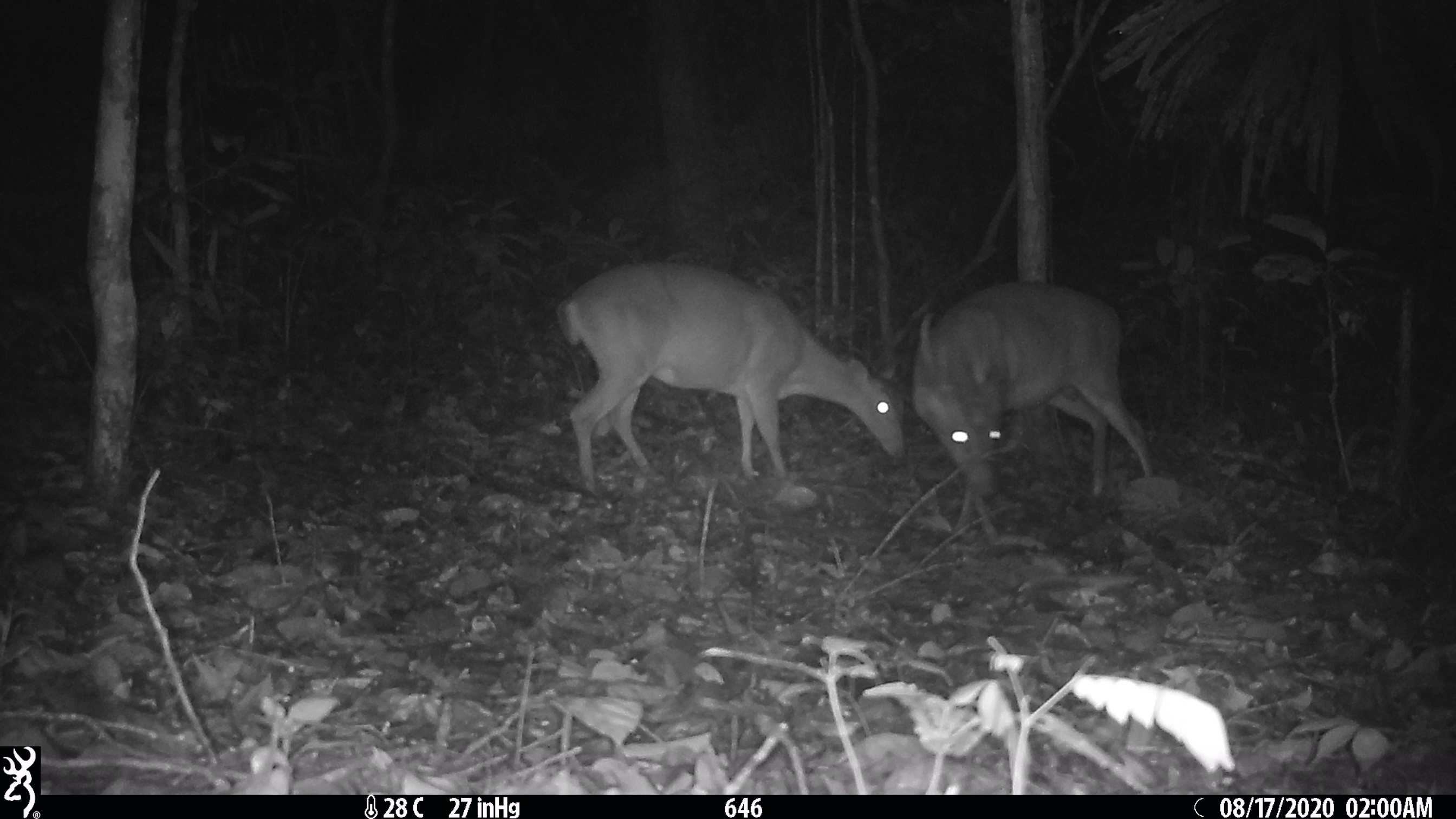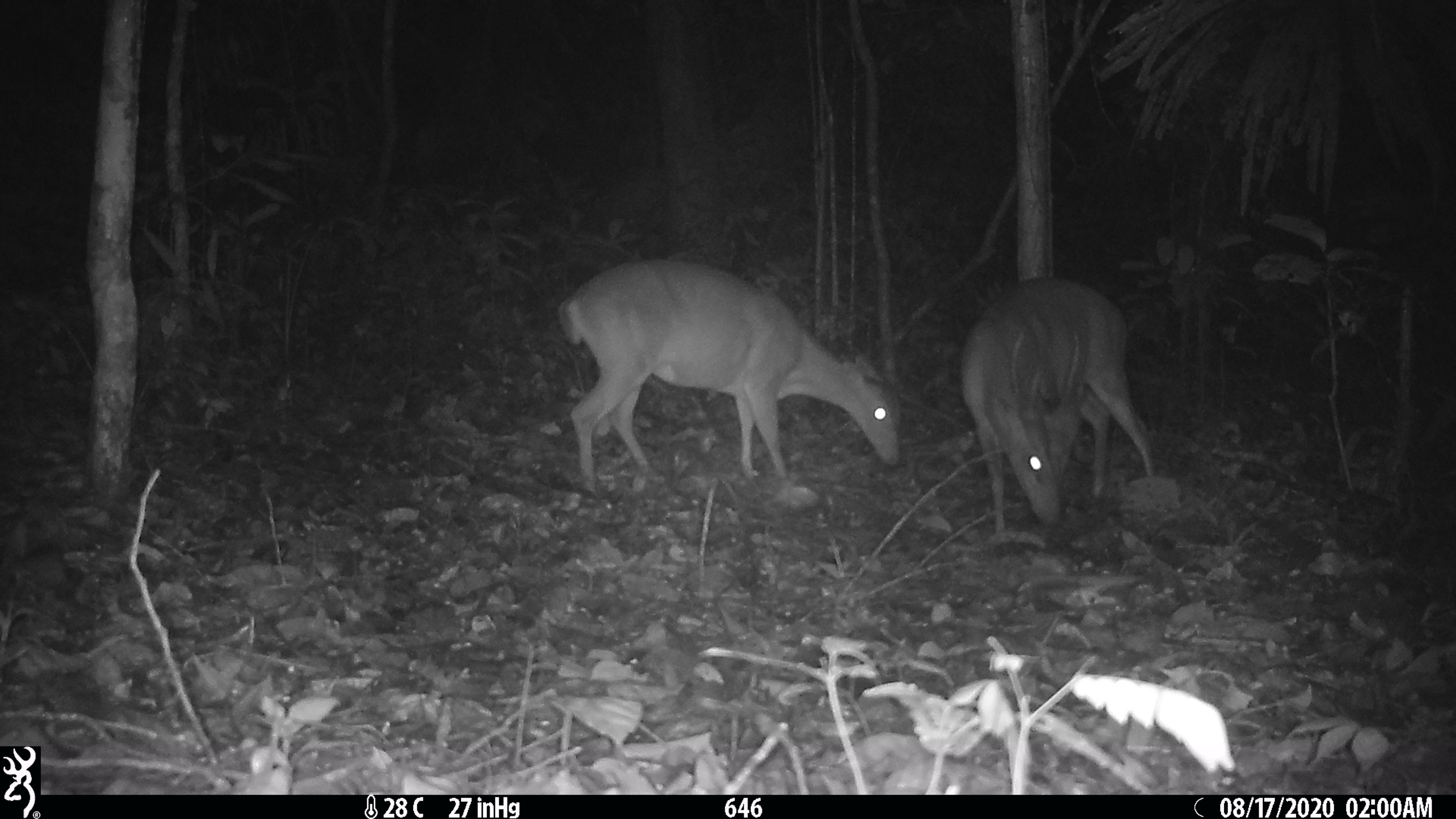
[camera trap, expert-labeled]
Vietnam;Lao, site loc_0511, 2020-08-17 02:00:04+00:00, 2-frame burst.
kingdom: Animalia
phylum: Chordata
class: Mammalia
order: Artiodactyla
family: Cervidae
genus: Muntiacus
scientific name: Muntiacus vuquangensis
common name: large-antlered muntjac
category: large antlered muntjac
Large antlered muntjac (large-antlered muntjac) (Muntiacus vuquangensis). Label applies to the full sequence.